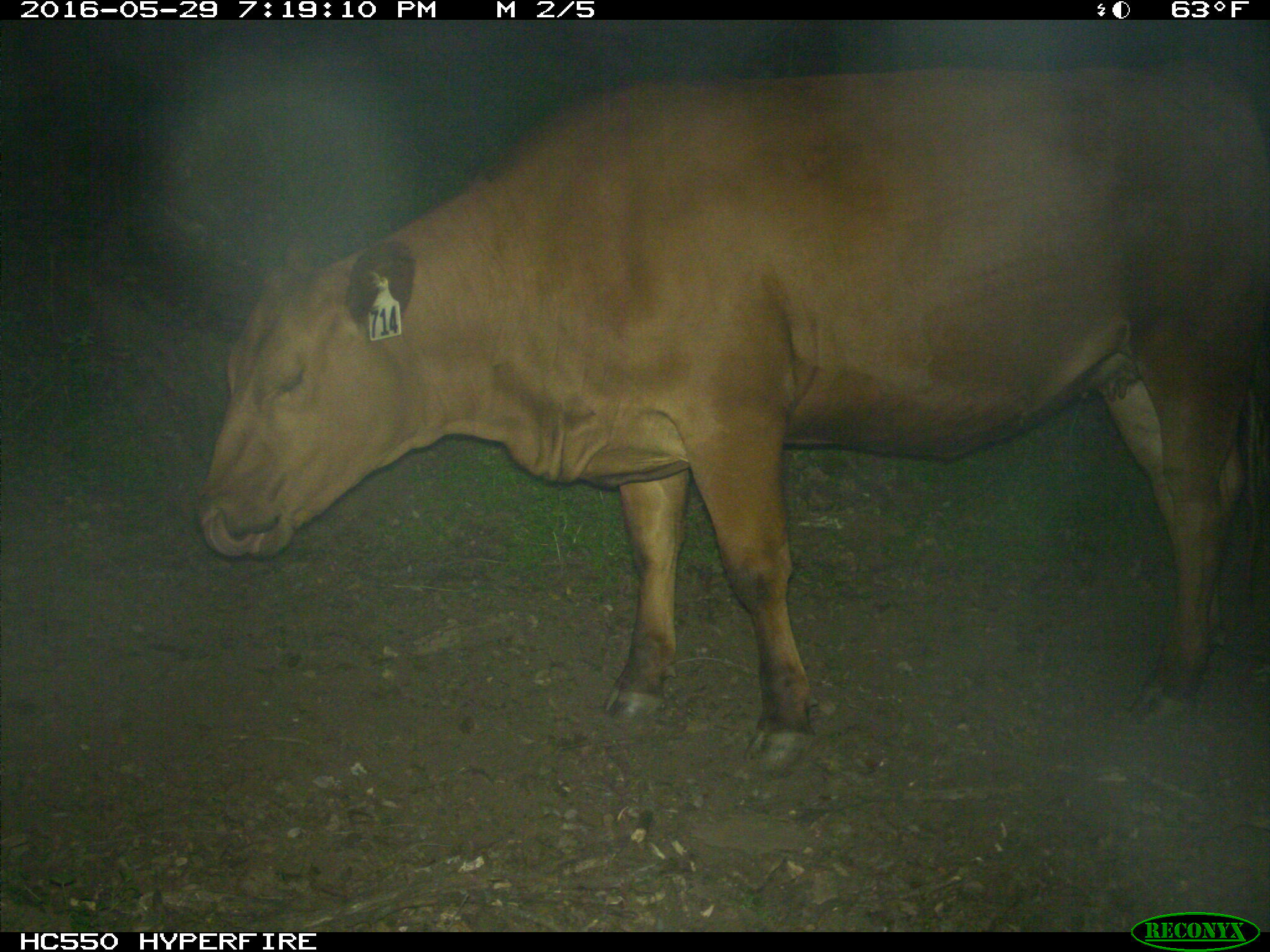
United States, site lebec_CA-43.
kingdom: Animalia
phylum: Chordata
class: Mammalia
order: Artiodactyla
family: Bovidae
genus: Bos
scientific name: Bos taurus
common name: domestic cow